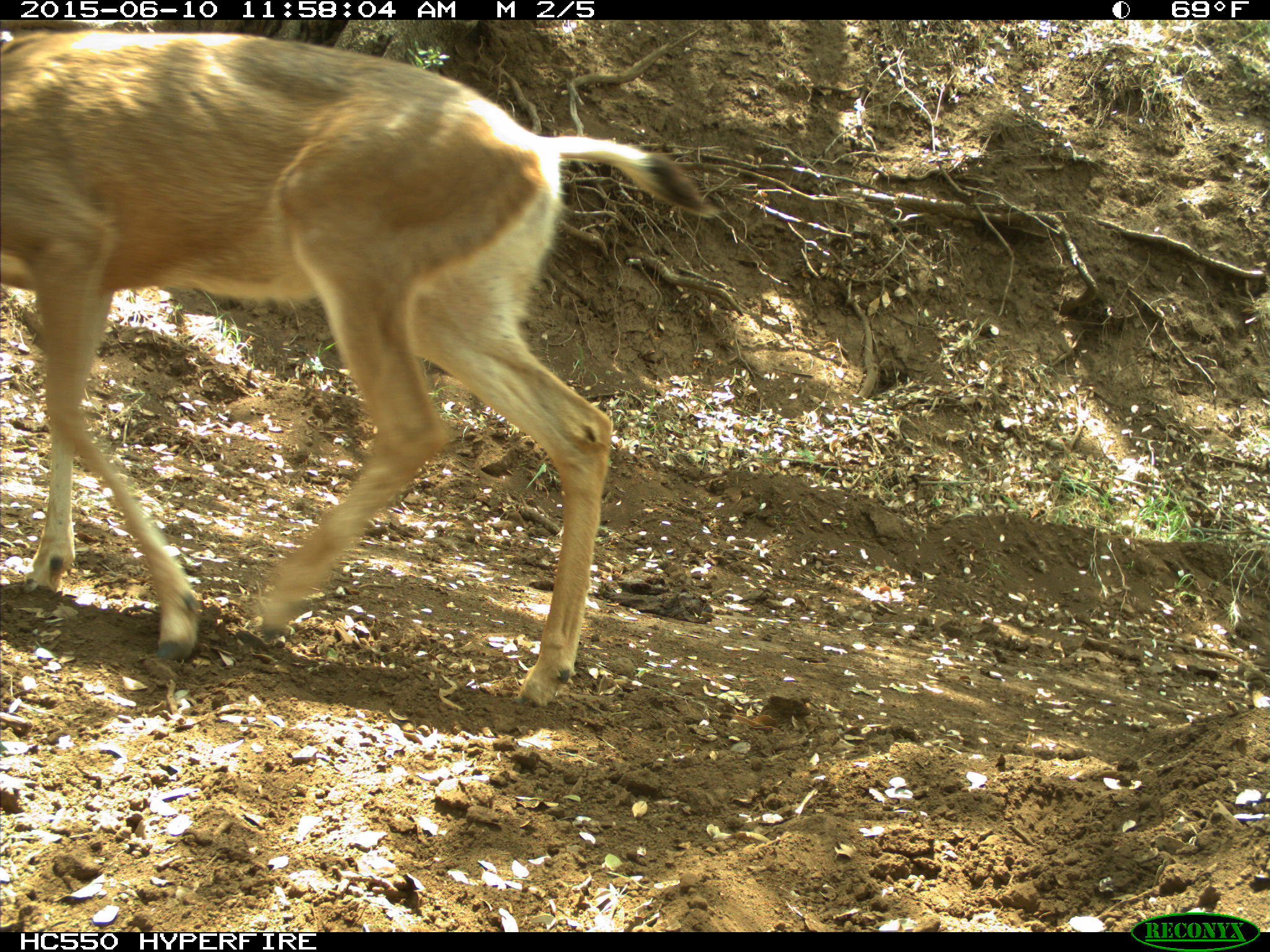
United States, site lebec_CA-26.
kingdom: Animalia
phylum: Chordata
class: Mammalia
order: Artiodactyla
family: Cervidae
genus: Odocoileus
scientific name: Odocoileus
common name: deer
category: unidentified deer